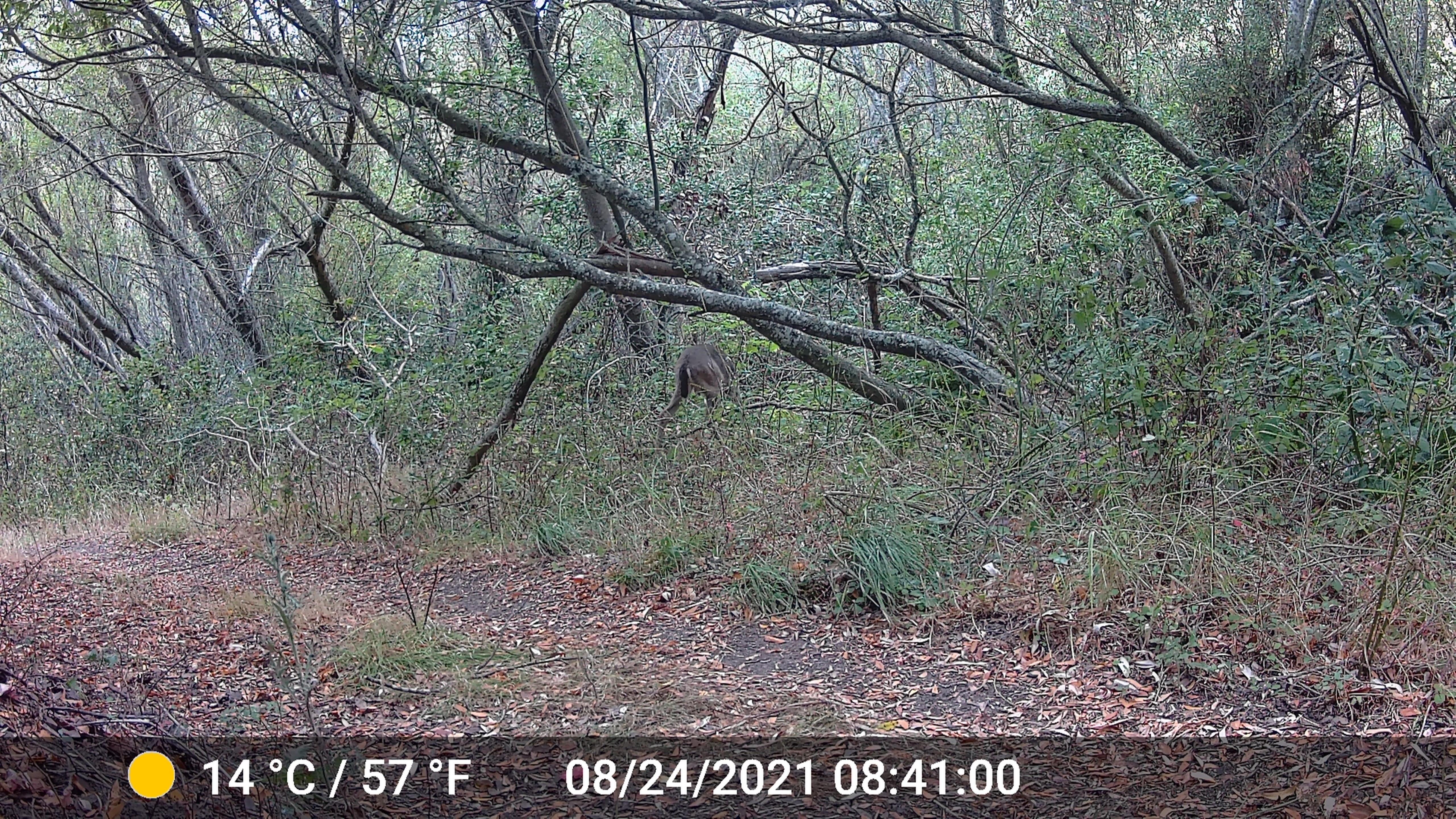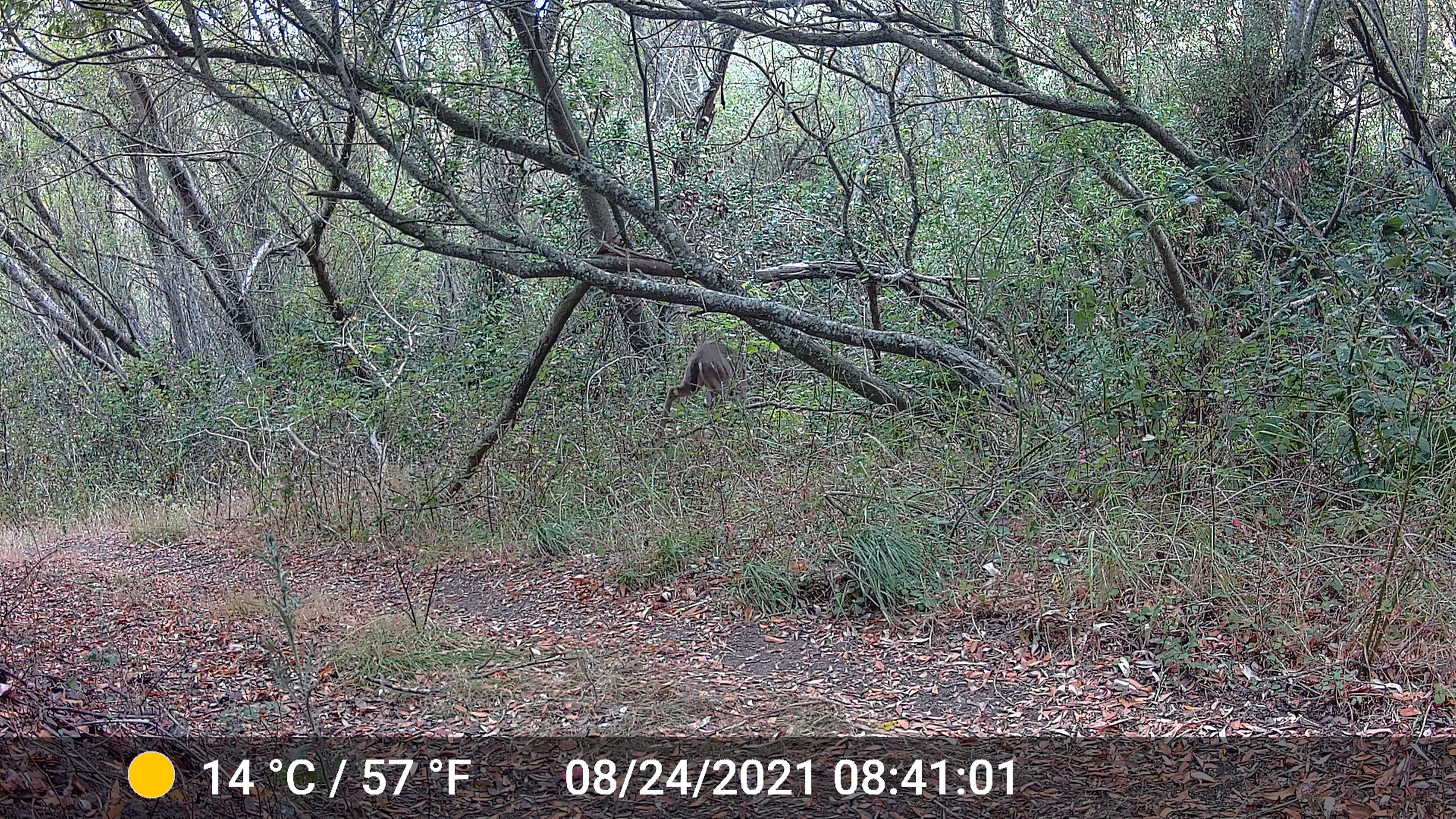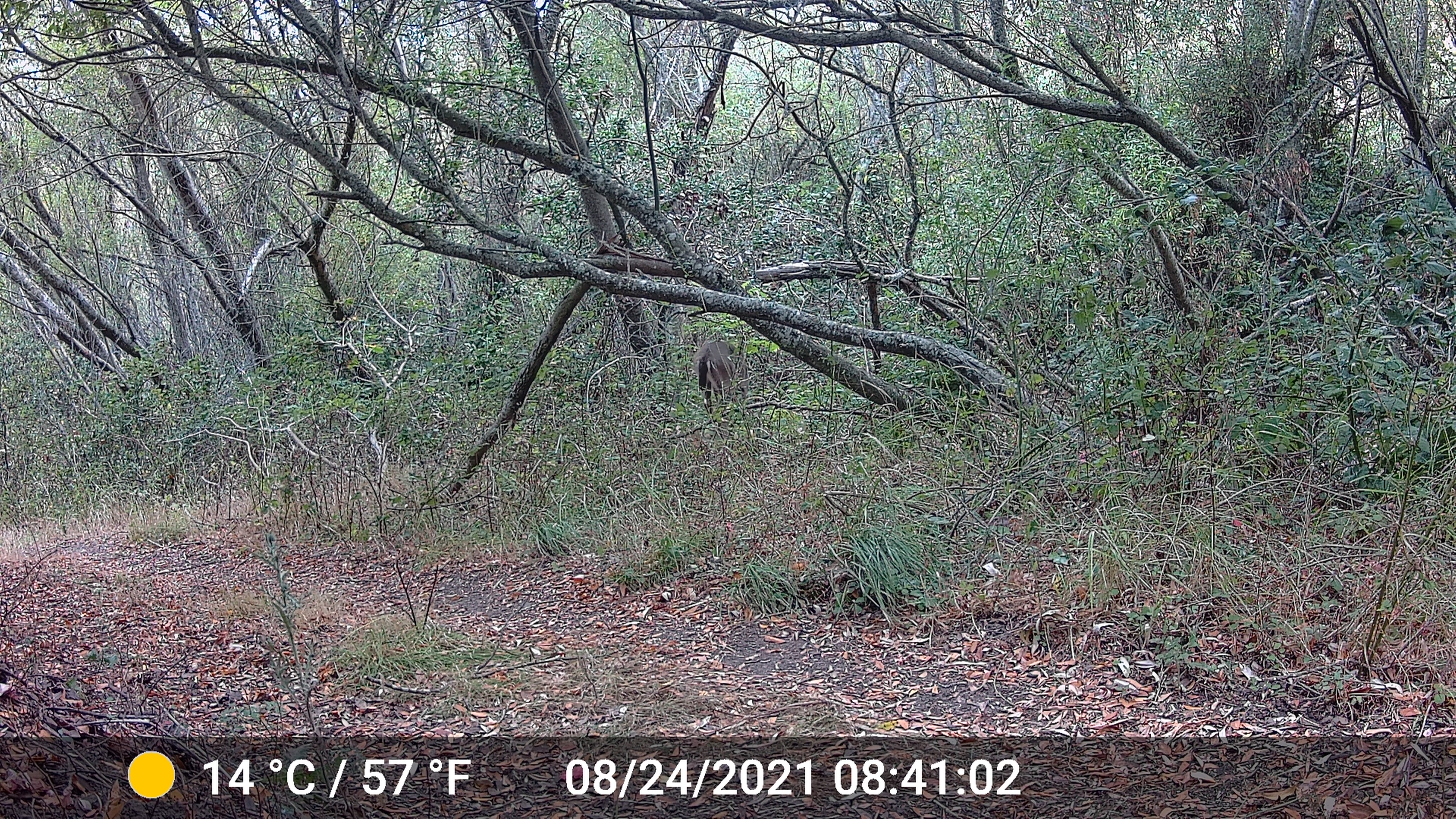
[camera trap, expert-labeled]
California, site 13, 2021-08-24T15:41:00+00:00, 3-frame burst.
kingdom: Animalia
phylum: Chordata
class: Mammalia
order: Artiodactyla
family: Cervidae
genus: Odocoileus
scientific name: Odocoileus hemionus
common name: mule deer